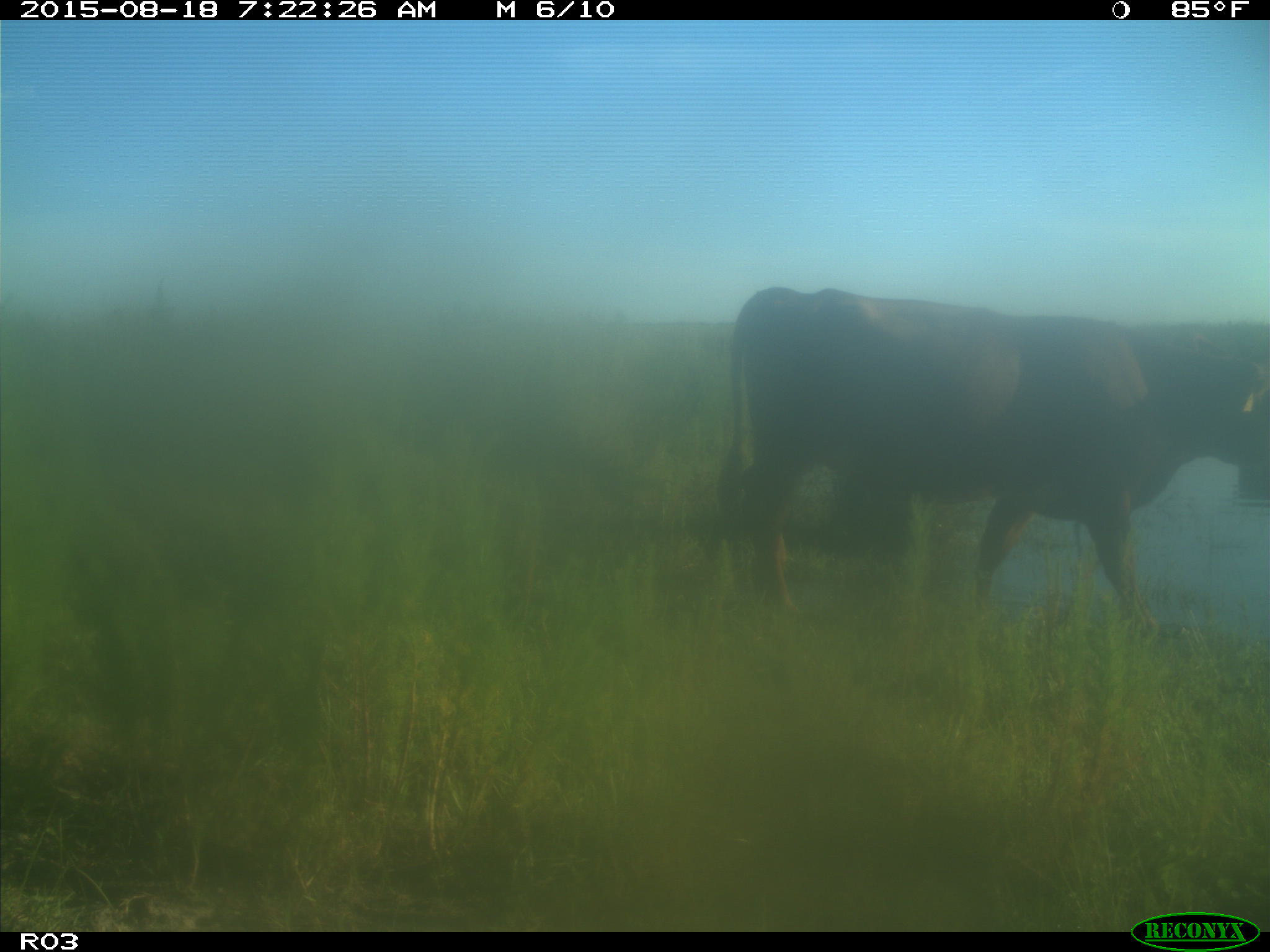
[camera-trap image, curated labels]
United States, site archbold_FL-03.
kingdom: Animalia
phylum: Chordata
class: Mammalia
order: Artiodactyla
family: Bovidae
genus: Bos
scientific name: Bos taurus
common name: domestic cow